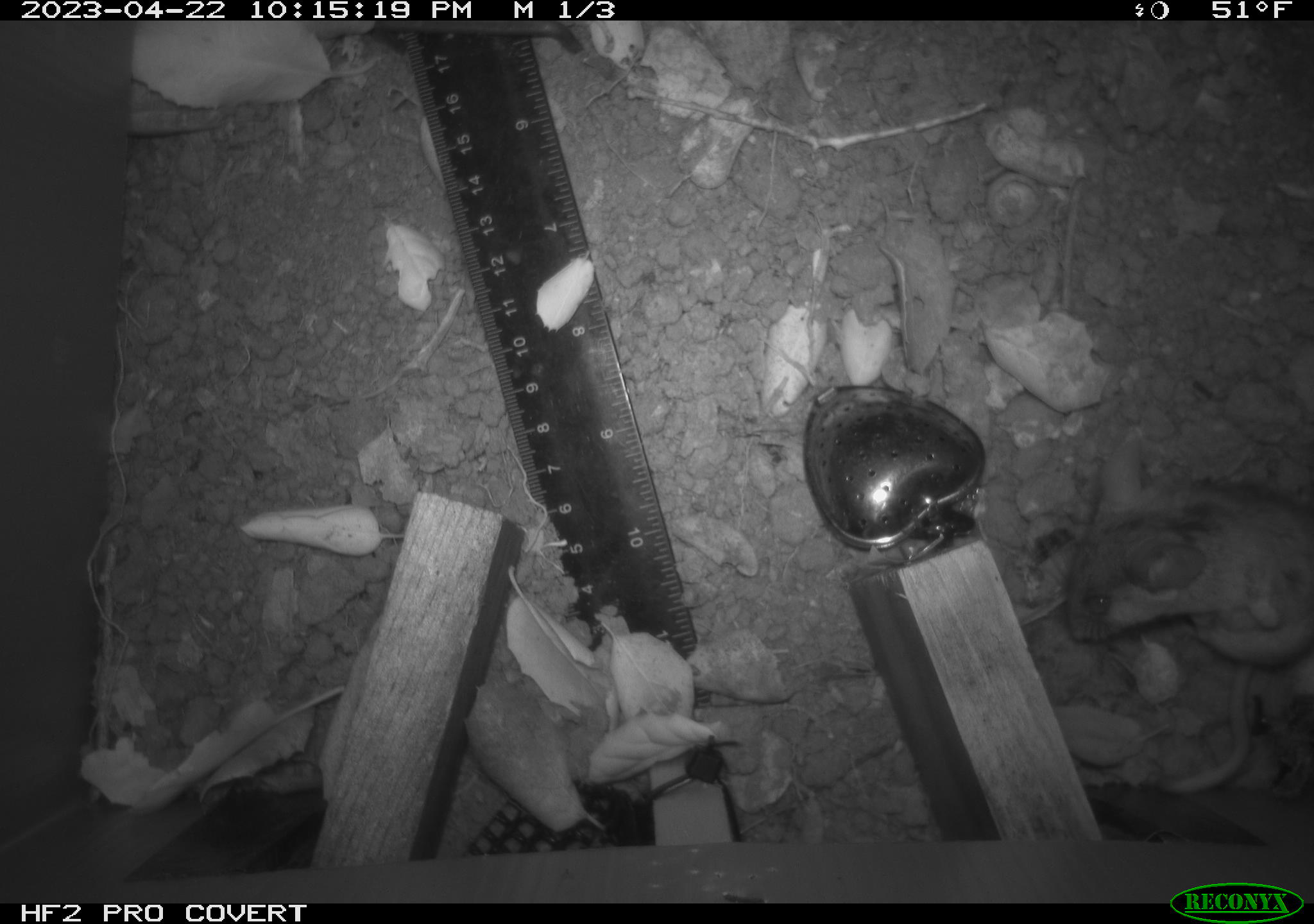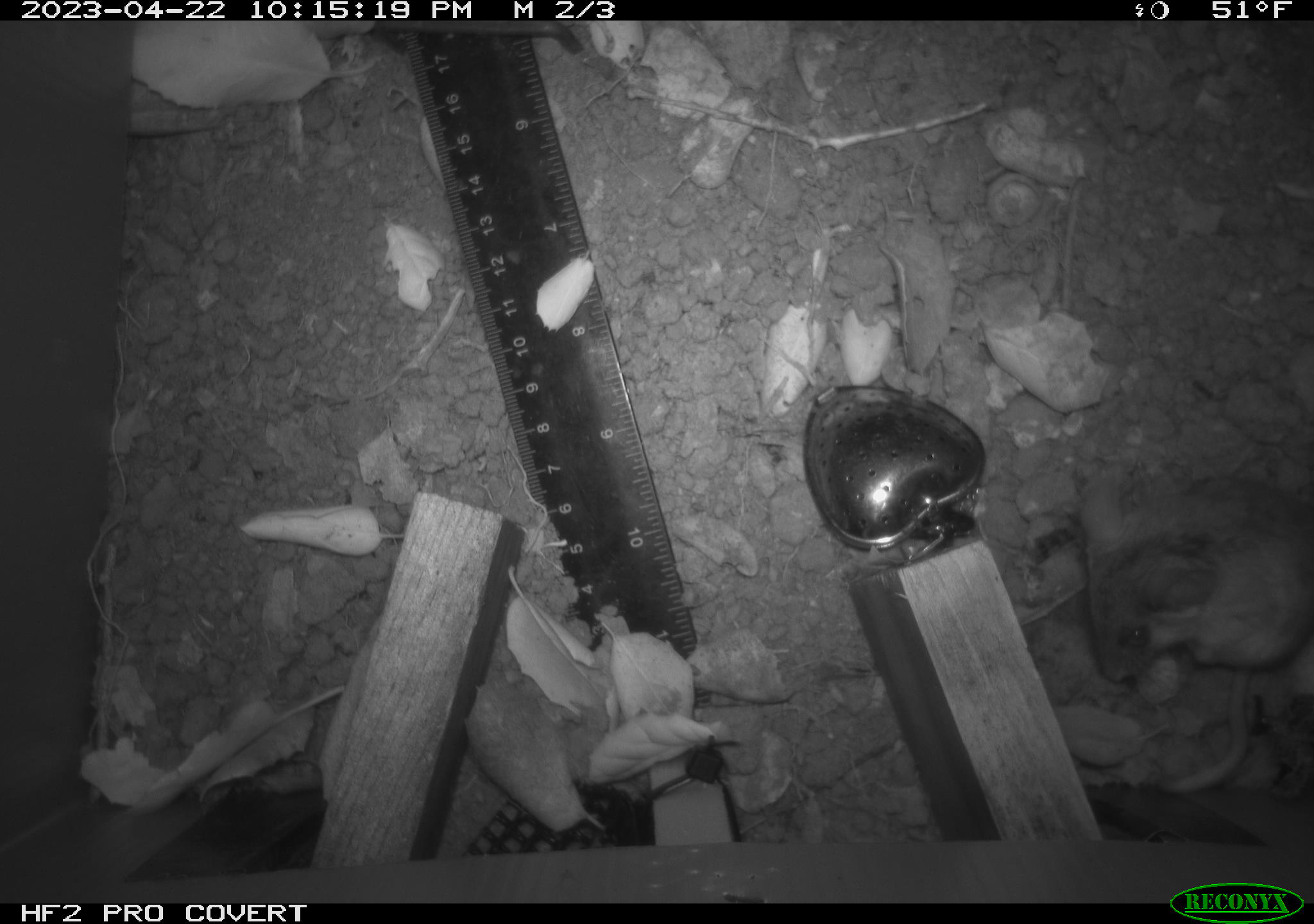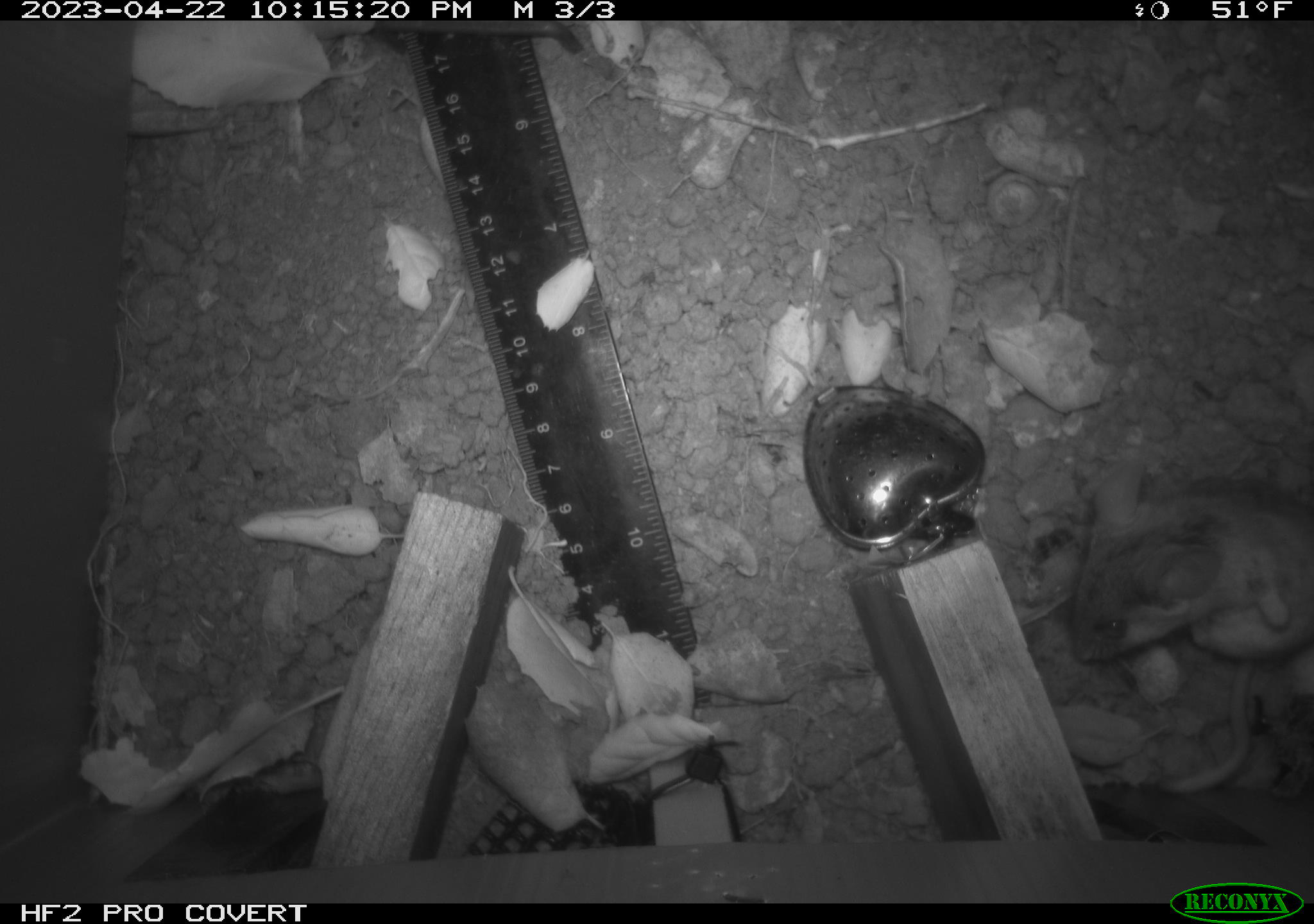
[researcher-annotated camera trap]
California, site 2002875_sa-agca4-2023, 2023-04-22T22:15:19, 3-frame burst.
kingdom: Animalia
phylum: Chordata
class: Mammalia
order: Rodentia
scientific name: Rodentia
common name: mouse species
Mouse species (Rodentia).